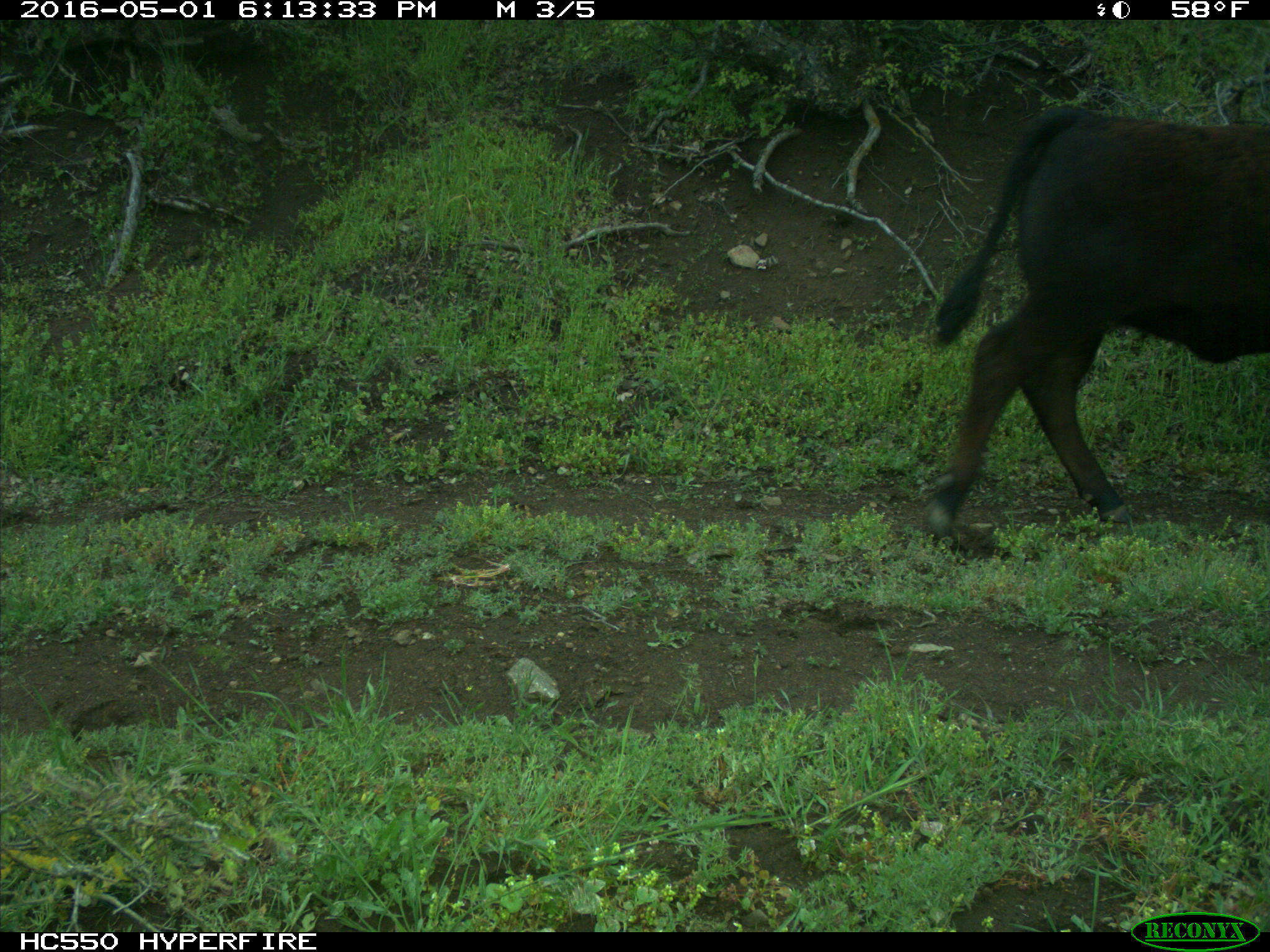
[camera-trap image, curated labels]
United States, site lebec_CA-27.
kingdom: Animalia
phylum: Chordata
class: Mammalia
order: Artiodactyla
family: Bovidae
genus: Bos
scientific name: Bos taurus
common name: domestic cow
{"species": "Bos taurus (domestic cow)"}